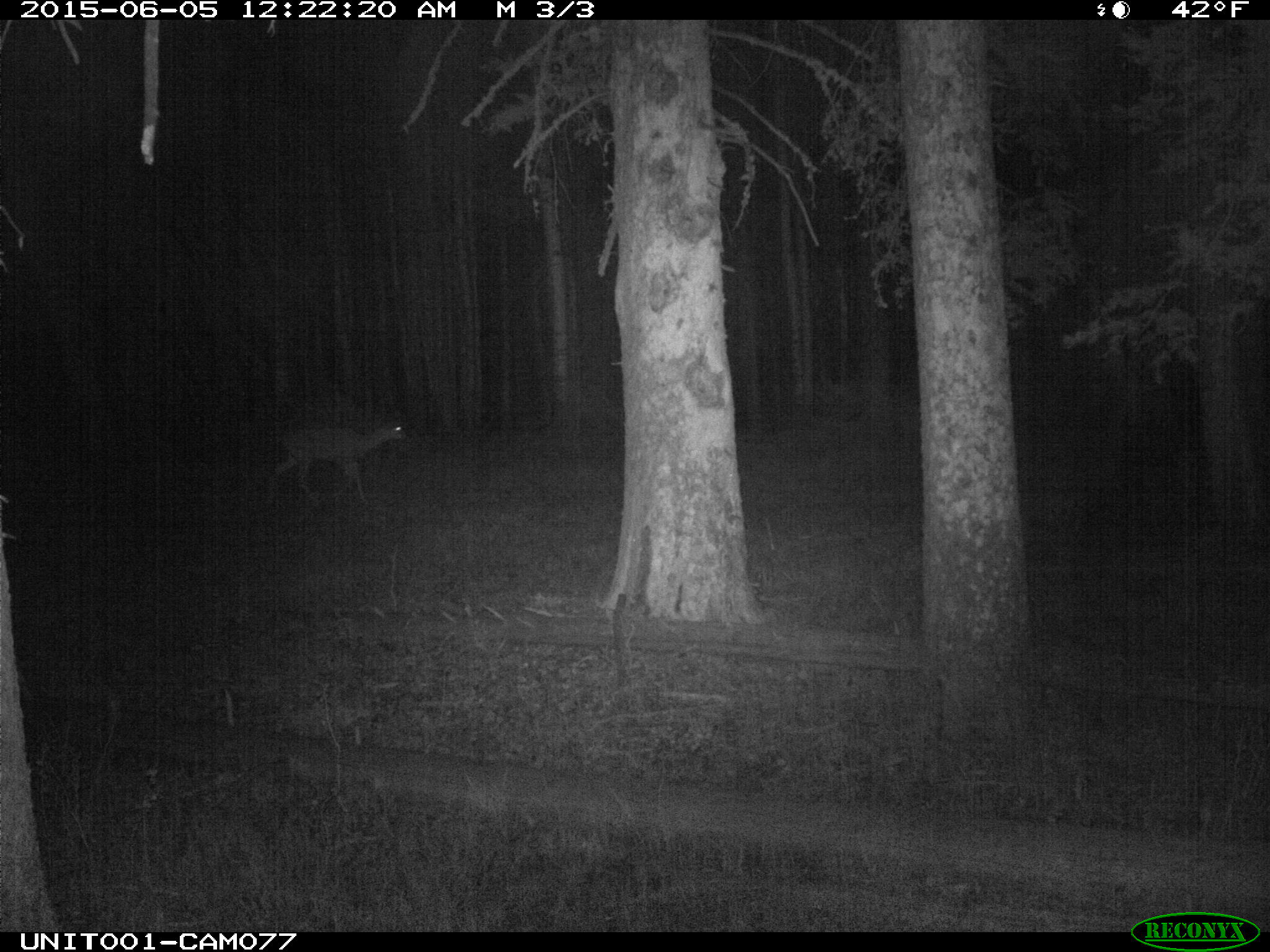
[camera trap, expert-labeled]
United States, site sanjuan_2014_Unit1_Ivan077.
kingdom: Animalia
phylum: Chordata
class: Mammalia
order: Artiodactyla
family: Cervidae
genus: Odocoileus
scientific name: Odocoileus hemionus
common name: mule deer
Odocoileus hemionus (mule deer).